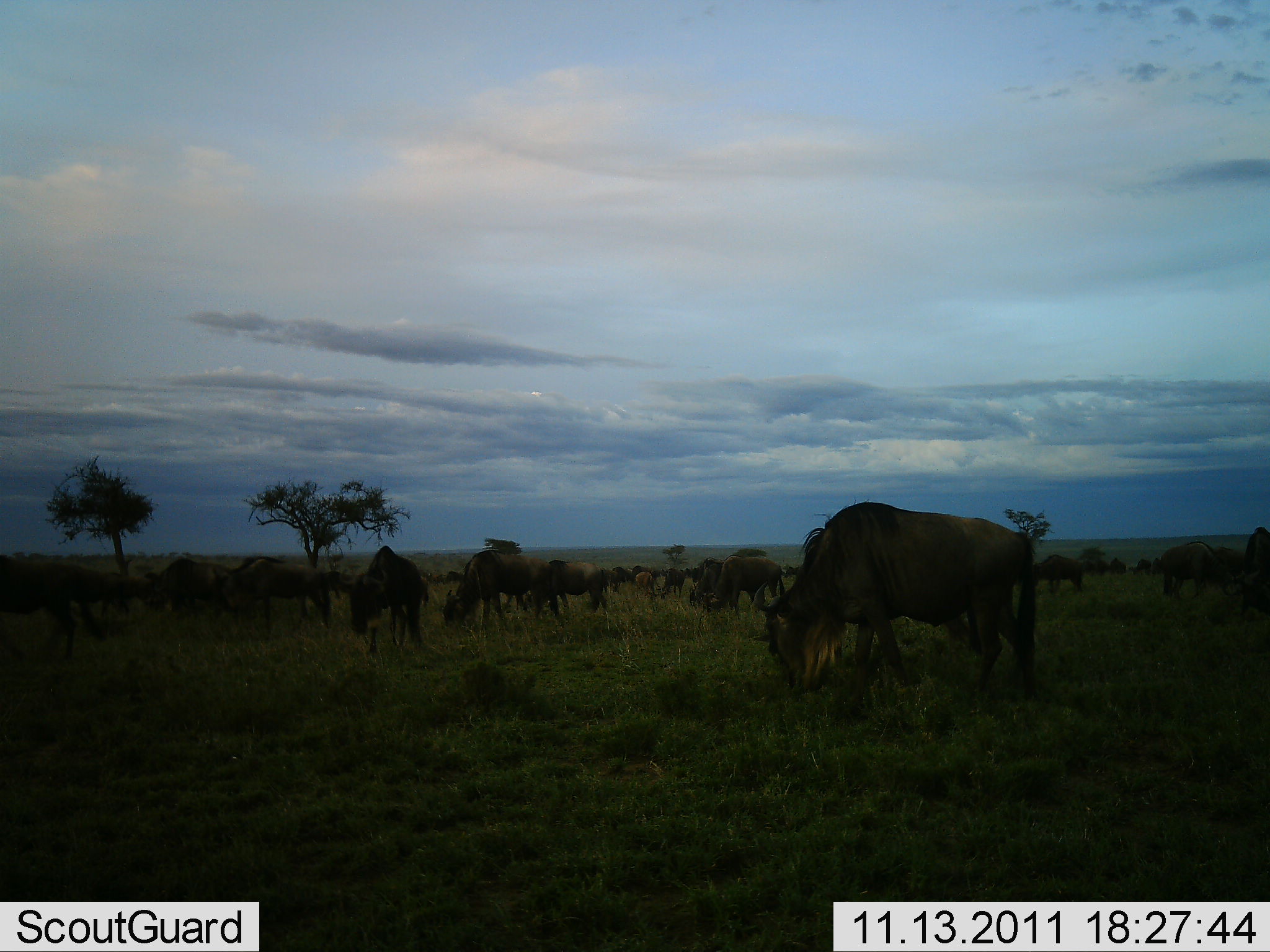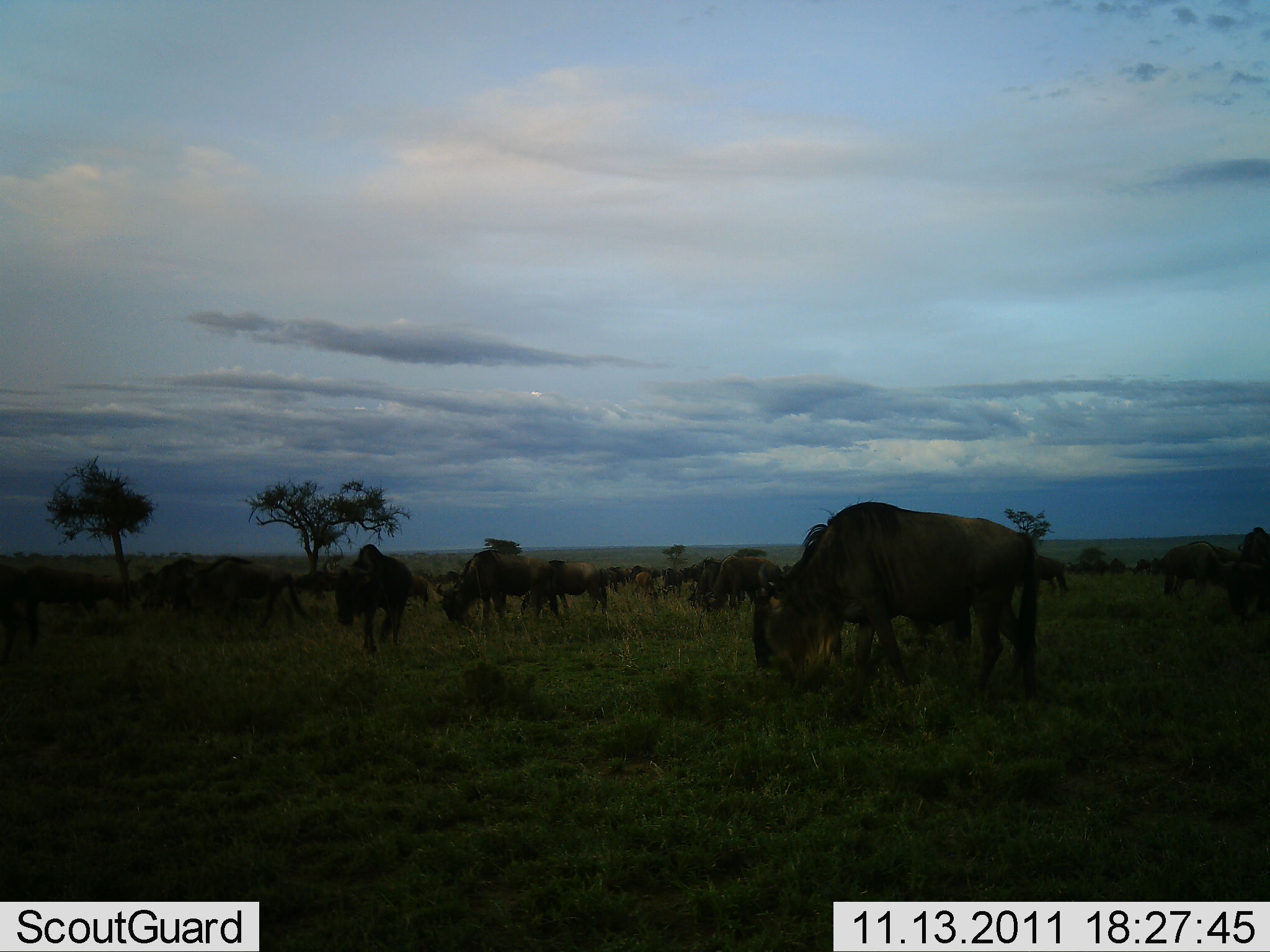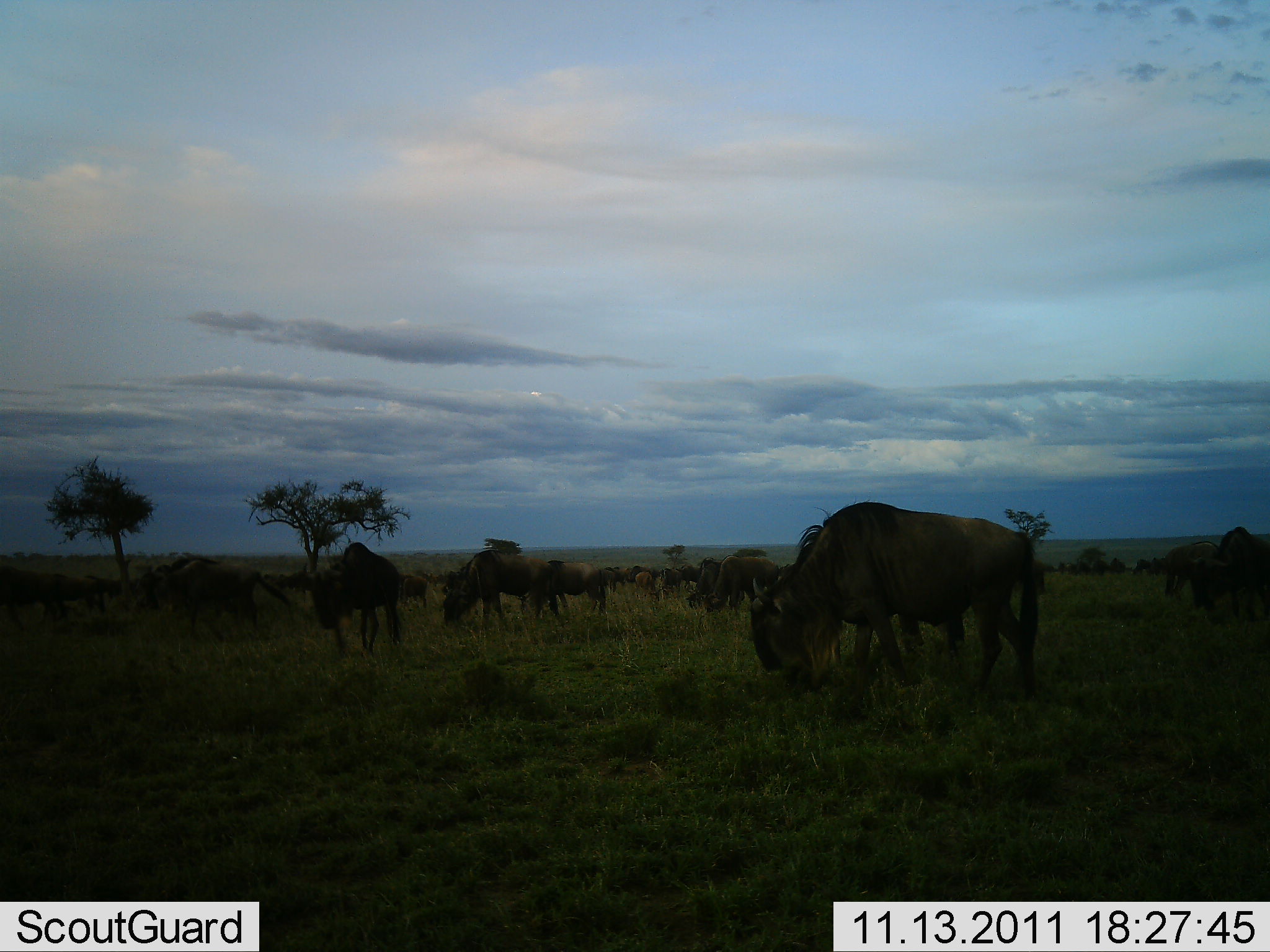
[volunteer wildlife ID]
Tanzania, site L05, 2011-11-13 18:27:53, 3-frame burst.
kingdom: Animalia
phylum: Chordata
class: Mammalia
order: Artiodactyla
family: Bovidae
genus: Connochaetes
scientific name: Connochaetes taurinus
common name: blue wildebeest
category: wildebeest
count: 11-50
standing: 54%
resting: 0%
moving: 31%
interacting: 0%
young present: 0%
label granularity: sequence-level